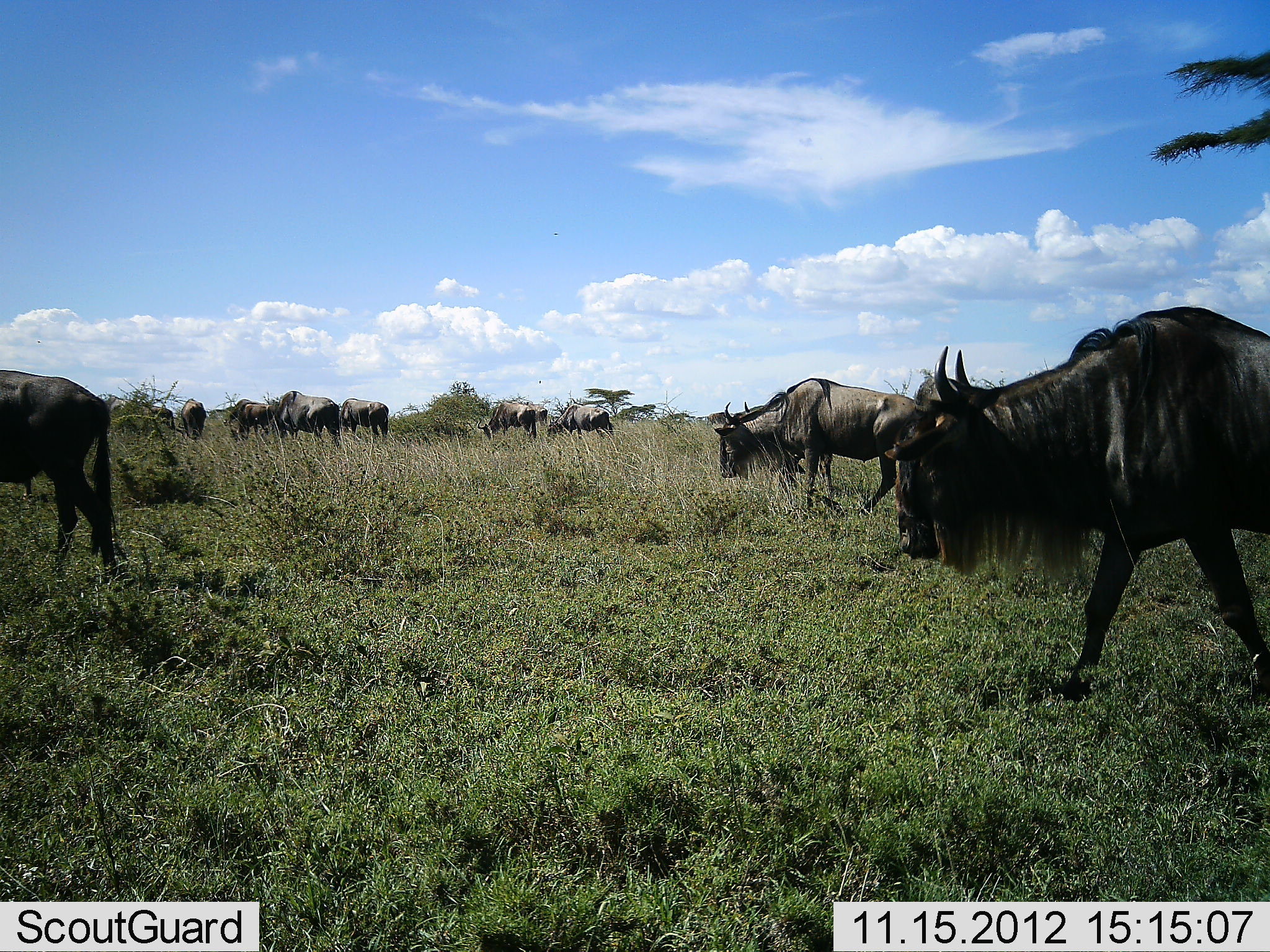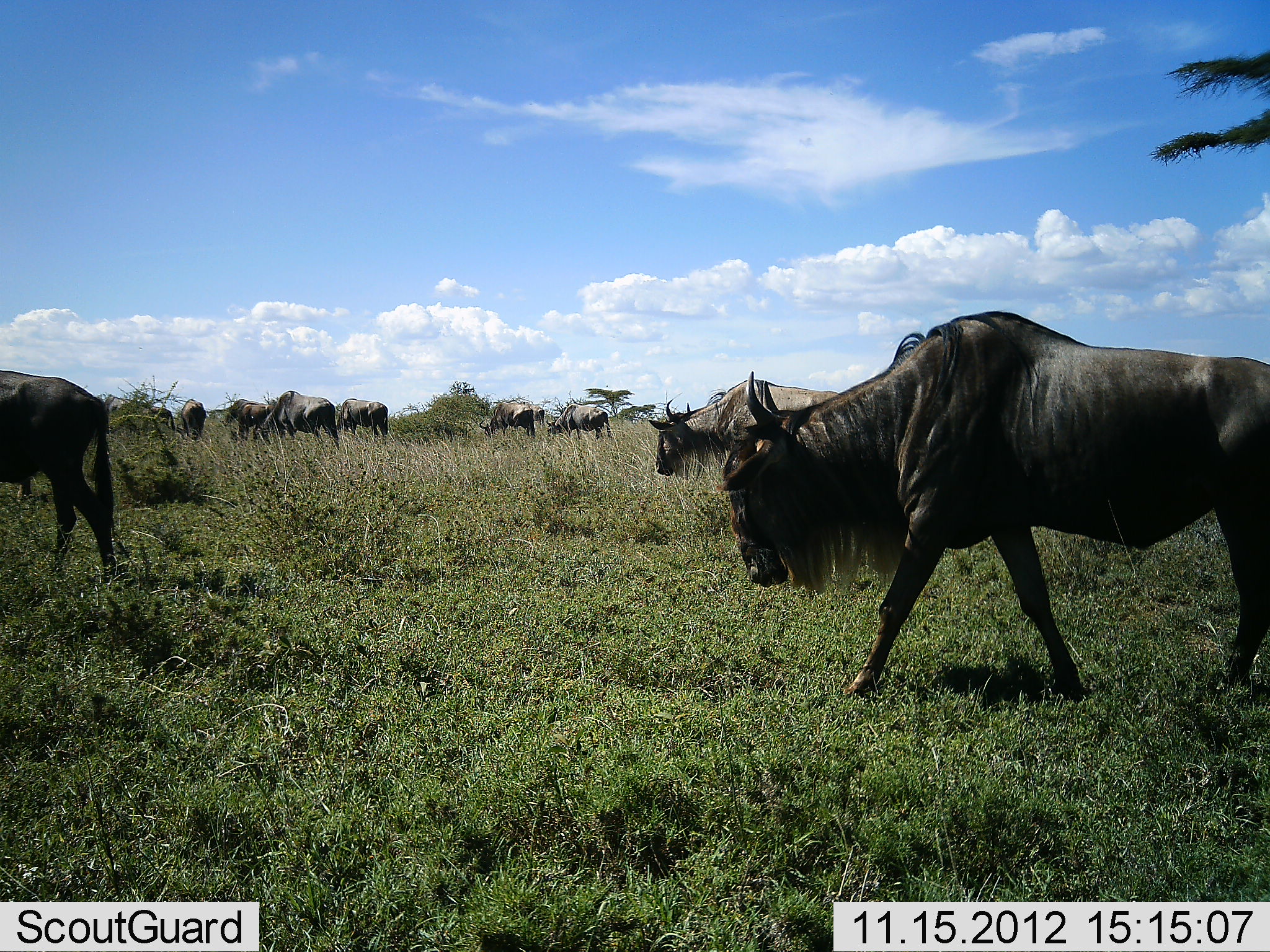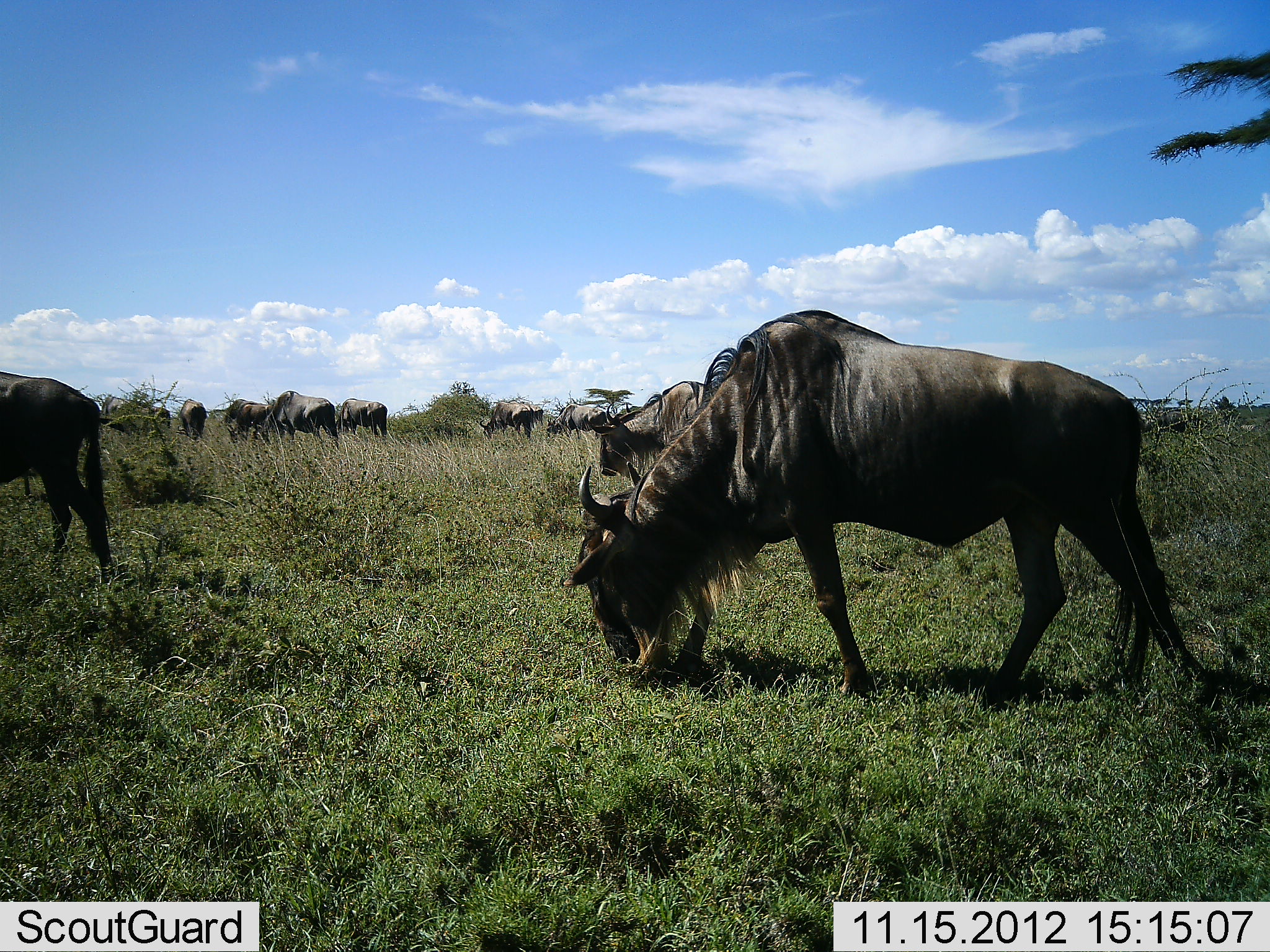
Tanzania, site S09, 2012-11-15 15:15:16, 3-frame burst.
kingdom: Animalia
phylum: Chordata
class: Mammalia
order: Artiodactyla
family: Bovidae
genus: Connochaetes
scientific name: Connochaetes taurinus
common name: blue wildebeest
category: wildebeest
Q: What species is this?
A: Wildebeest (blue wildebeest) (Connochaetes taurinus).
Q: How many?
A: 10.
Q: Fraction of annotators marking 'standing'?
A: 18%.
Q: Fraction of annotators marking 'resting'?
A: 0%.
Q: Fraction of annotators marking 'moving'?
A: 95%.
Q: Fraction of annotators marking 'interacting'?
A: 5%.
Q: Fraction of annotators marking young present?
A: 0%.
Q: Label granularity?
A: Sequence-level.